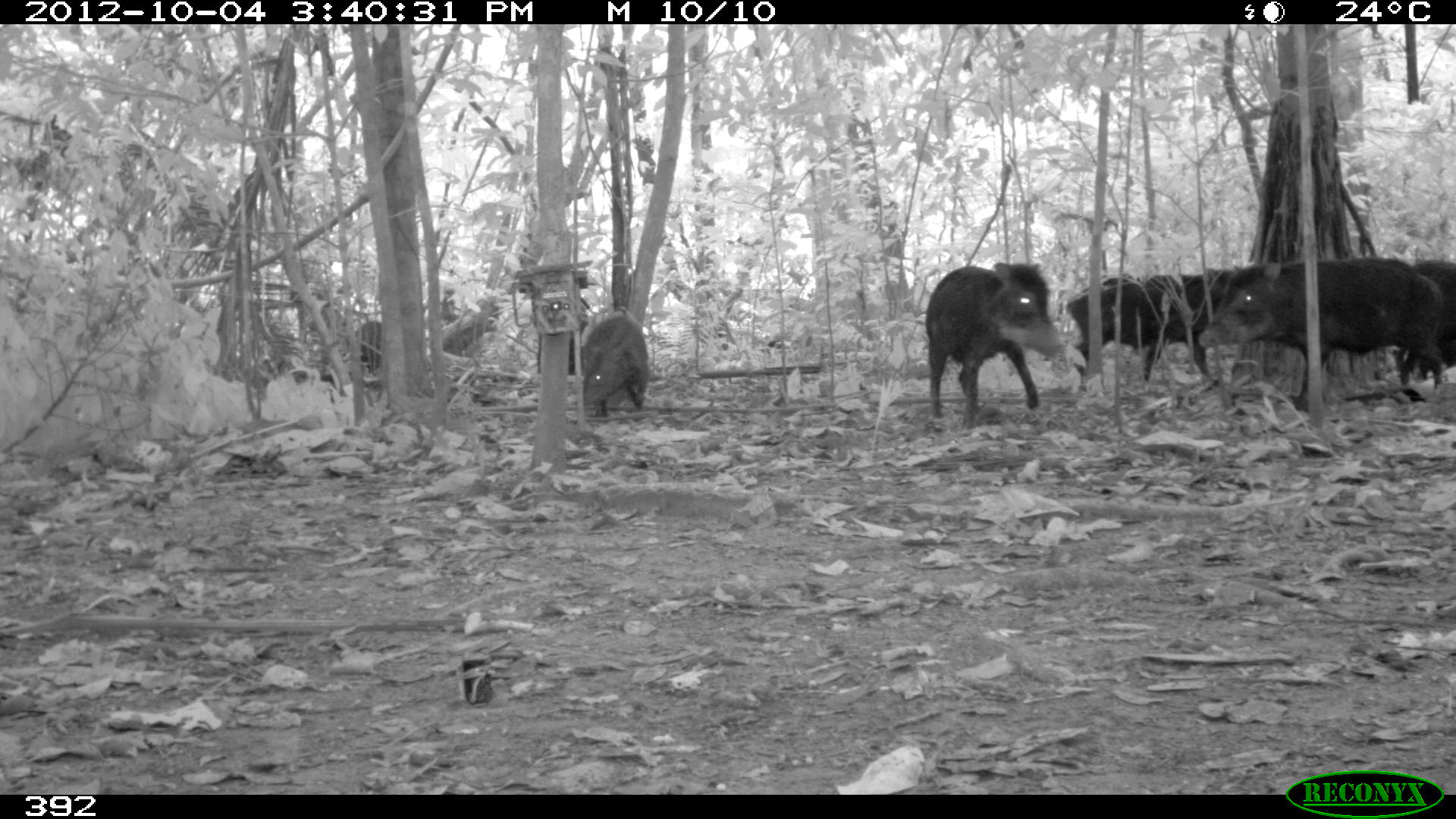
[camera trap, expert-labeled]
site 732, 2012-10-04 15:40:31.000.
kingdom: Animalia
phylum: Chordata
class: Mammalia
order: Artiodactyla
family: Tayassuidae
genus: Tayassu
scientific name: Tayassu pecari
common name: white-lipped peccary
Tayassu pecari (white-lipped peccary).